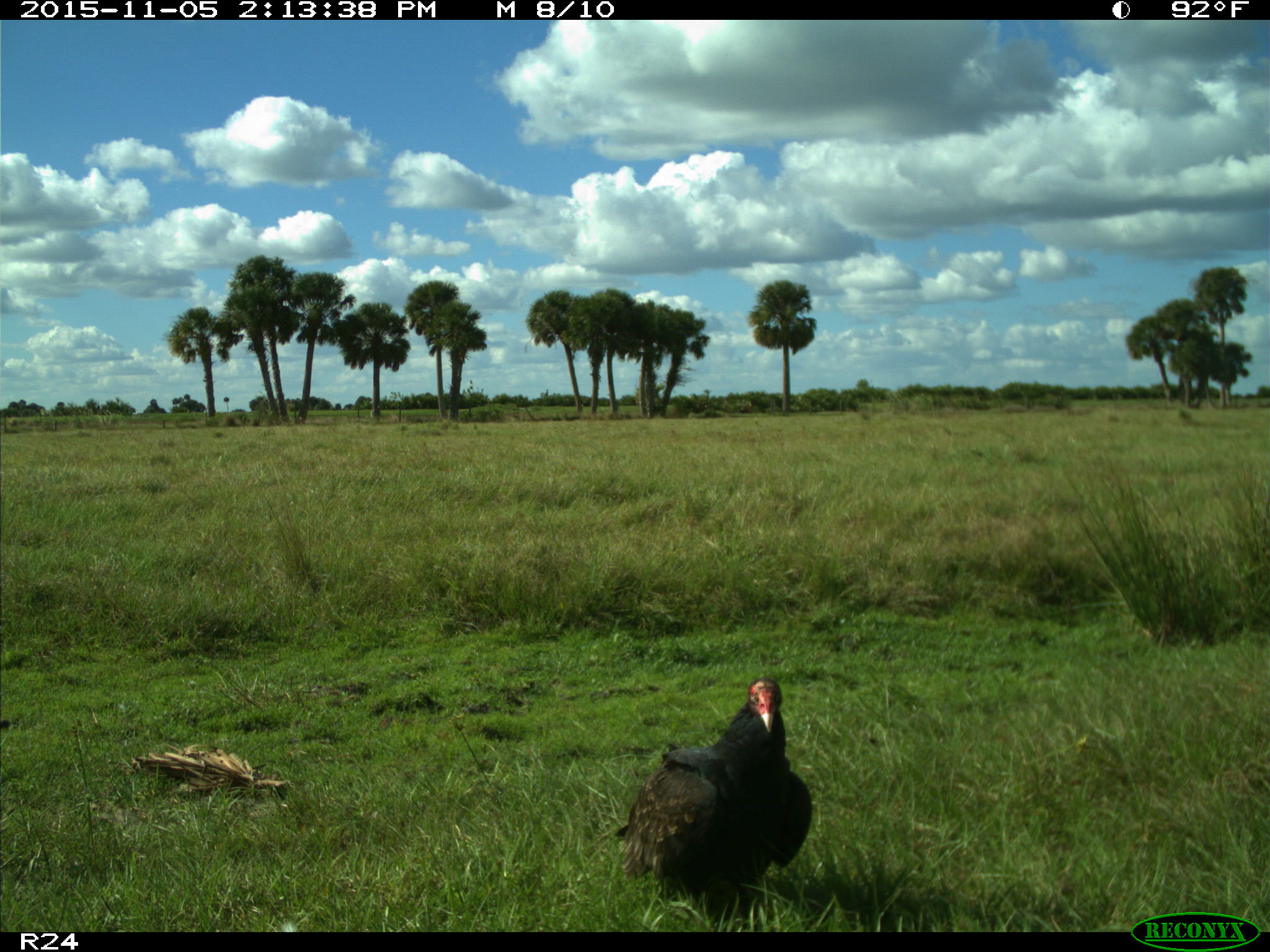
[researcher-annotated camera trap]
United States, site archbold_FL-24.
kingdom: Animalia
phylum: Chordata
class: Aves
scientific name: Aves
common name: birds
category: unidentified bird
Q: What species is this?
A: Unidentified bird (birds) (Aves).